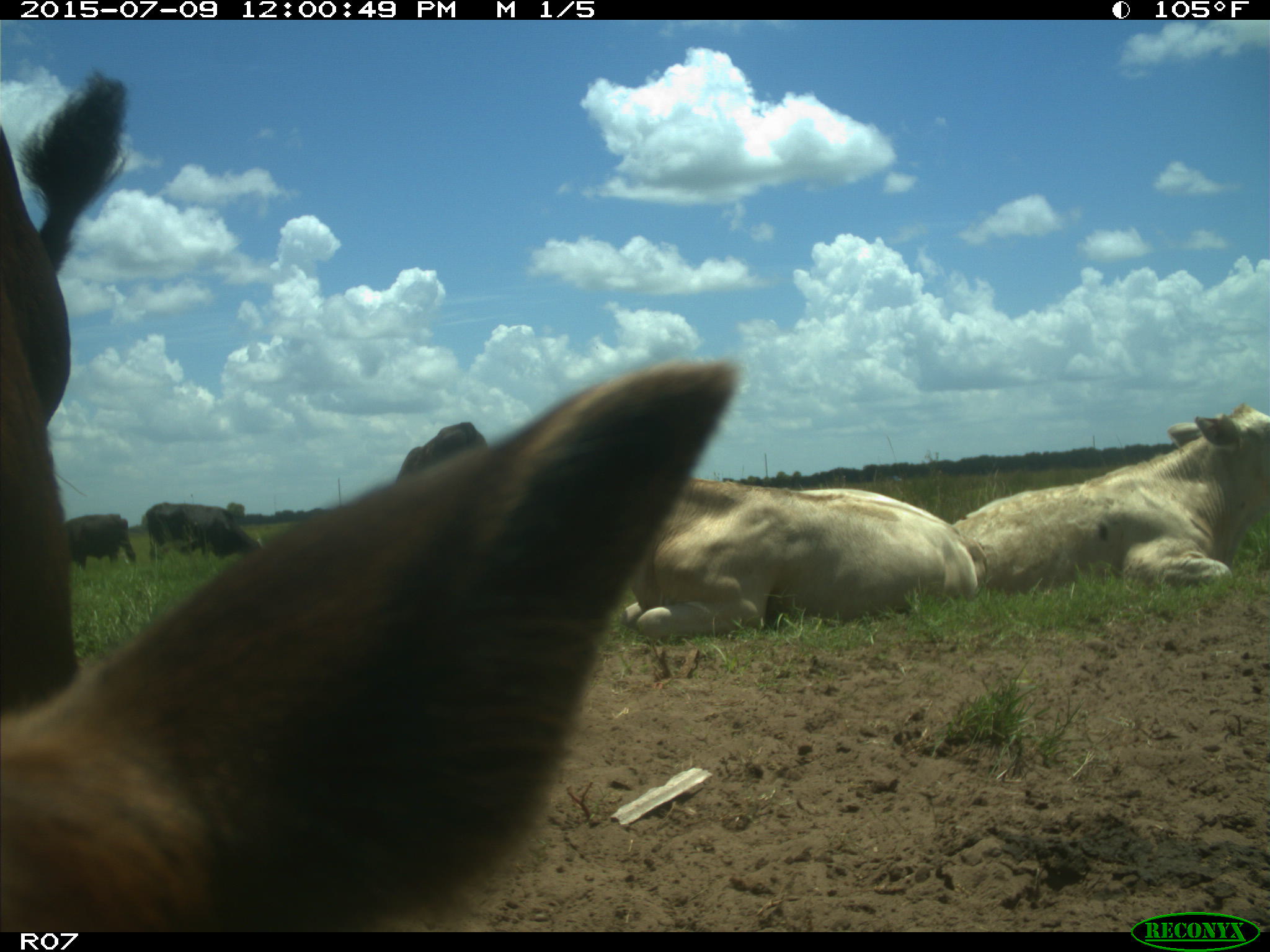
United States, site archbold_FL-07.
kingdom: Animalia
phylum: Chordata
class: Mammalia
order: Artiodactyla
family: Bovidae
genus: Bos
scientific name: Bos taurus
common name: domestic cow